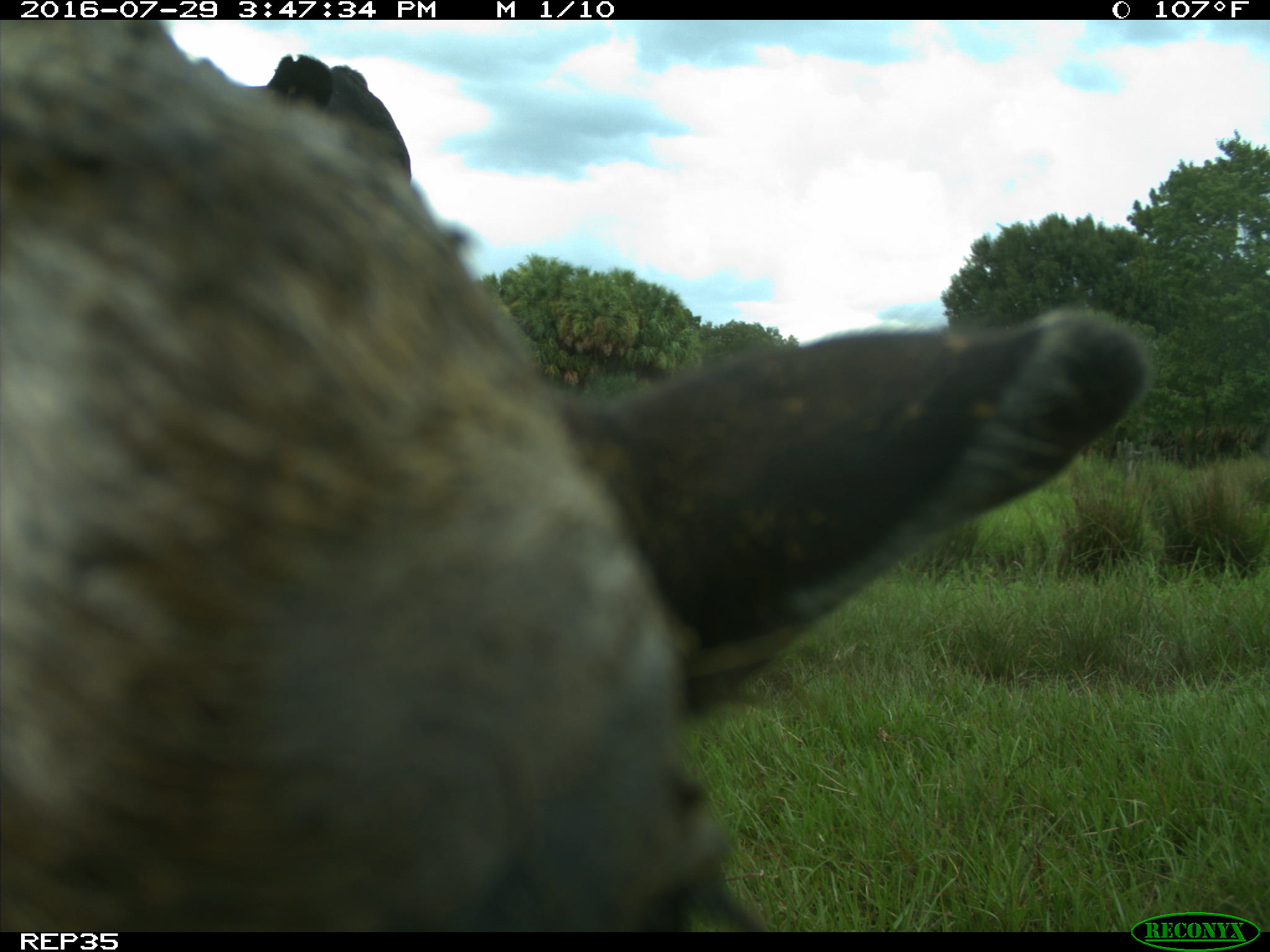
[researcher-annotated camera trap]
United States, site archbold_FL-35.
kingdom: Animalia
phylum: Chordata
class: Mammalia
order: Artiodactyla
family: Bovidae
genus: Bos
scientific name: Bos taurus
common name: domestic cow